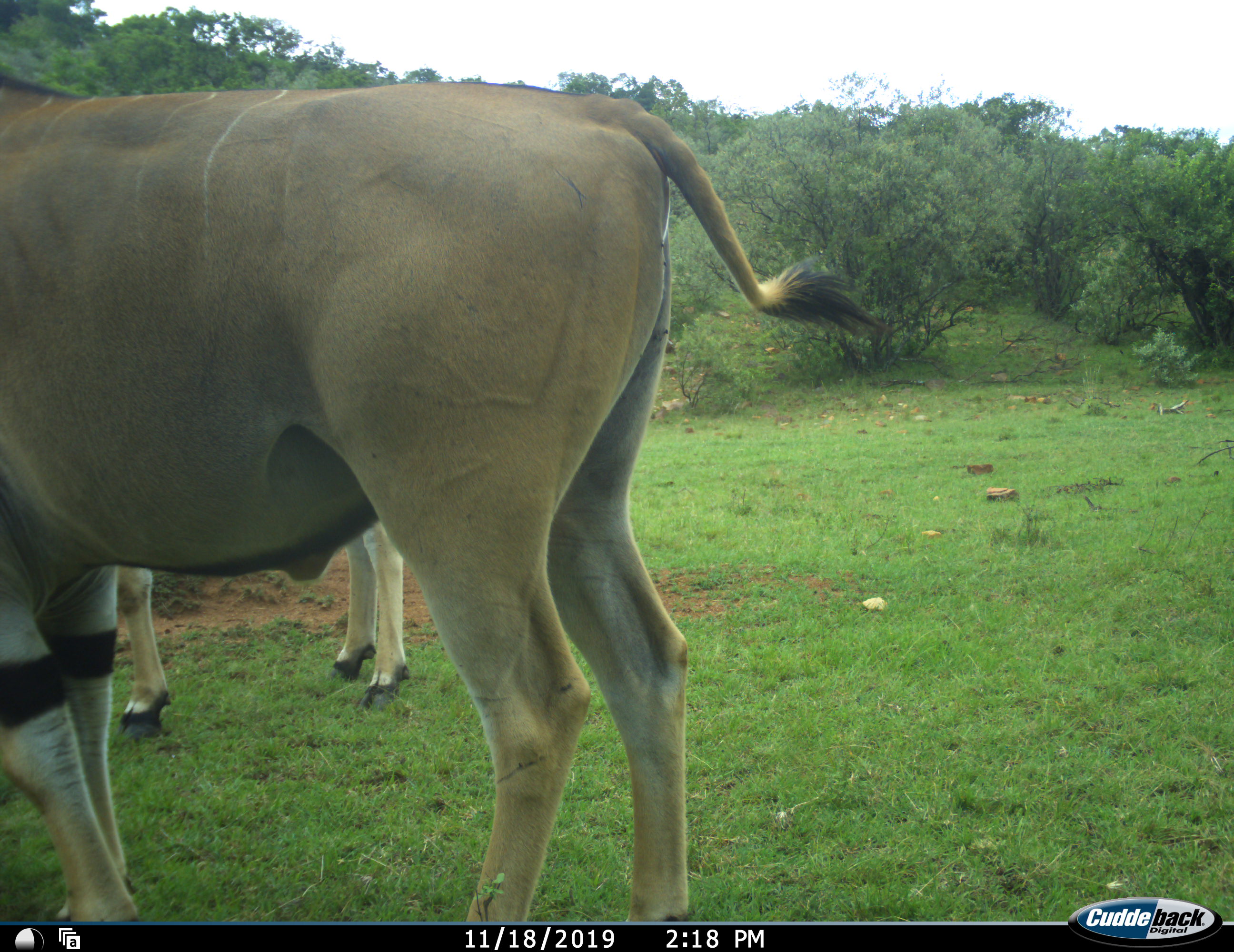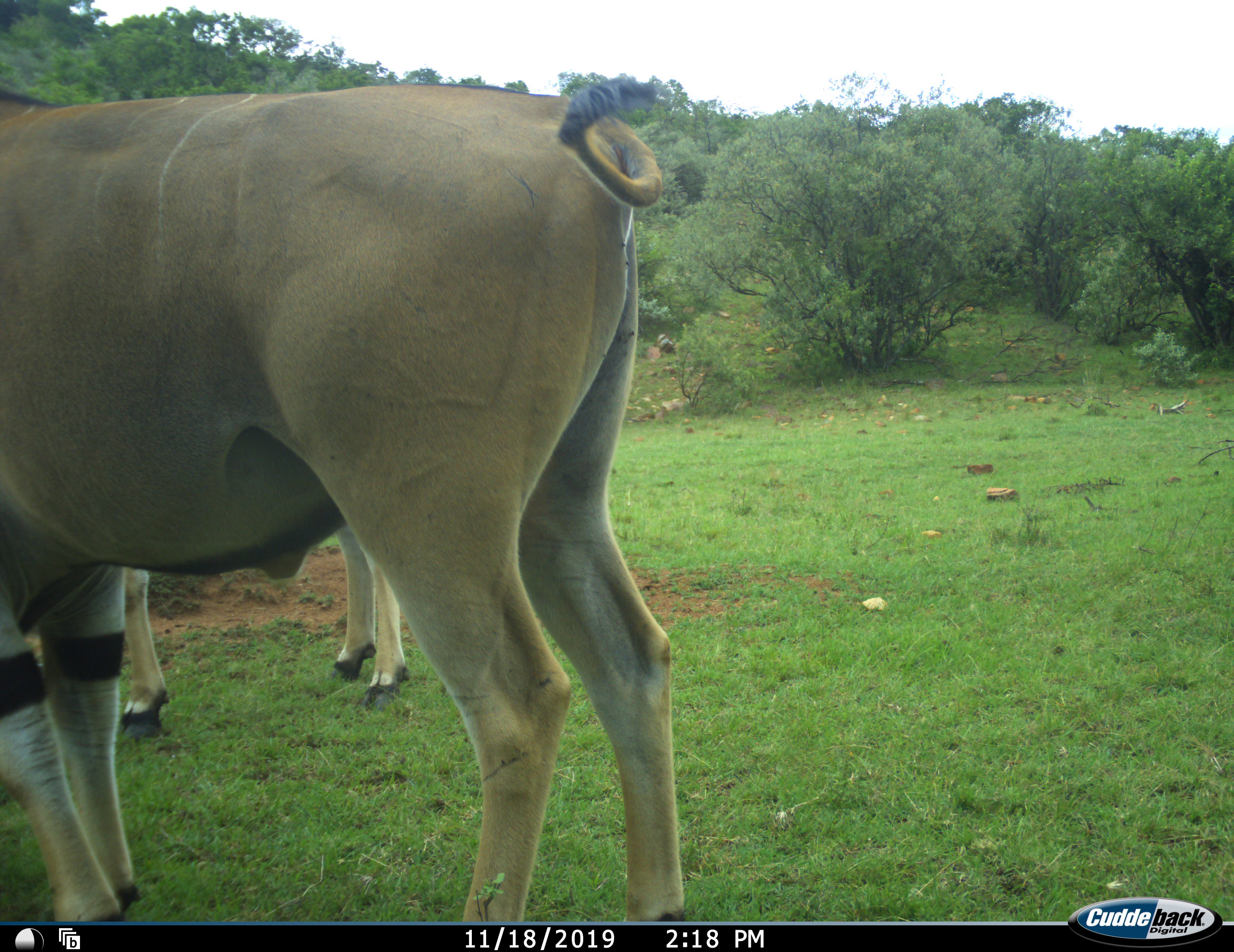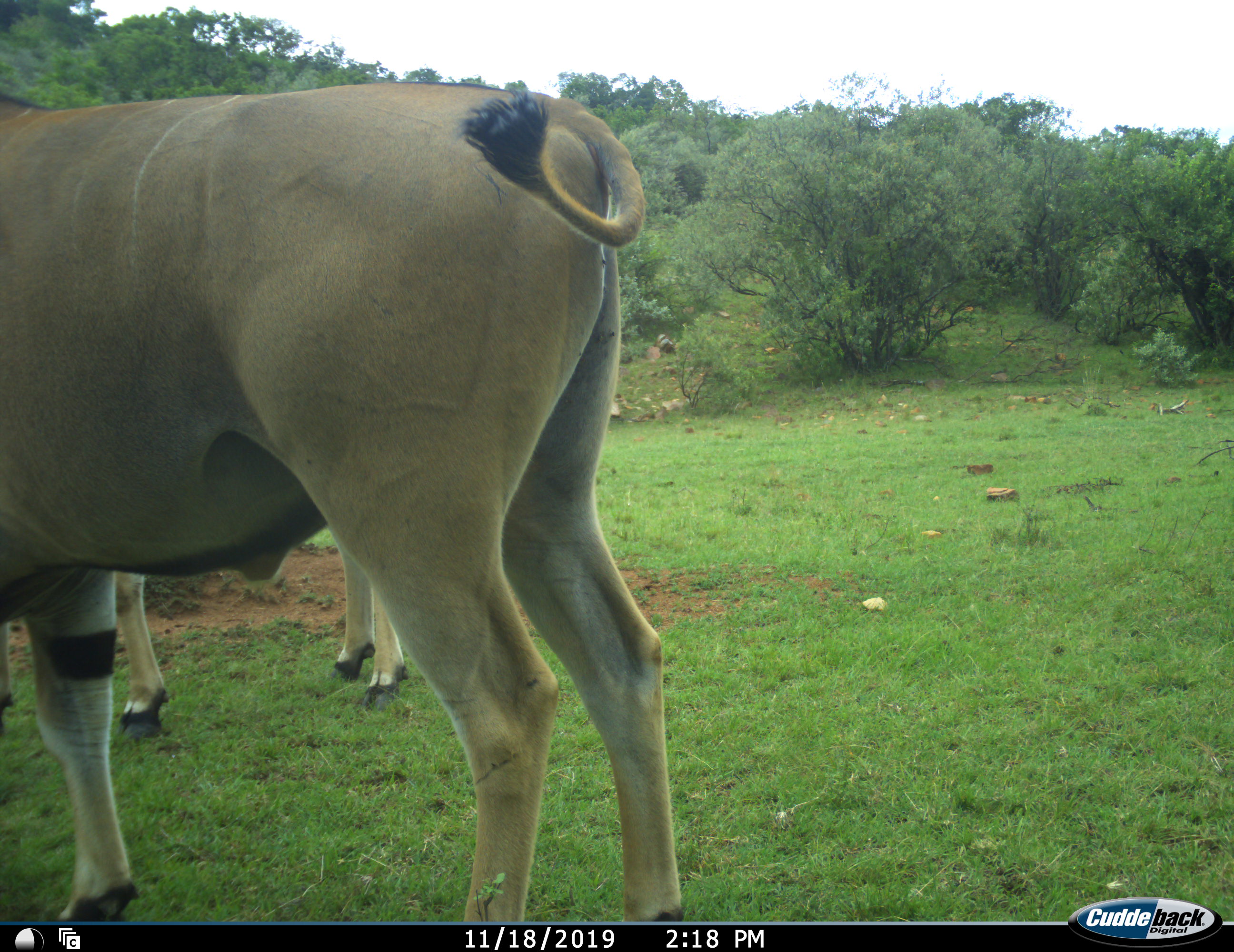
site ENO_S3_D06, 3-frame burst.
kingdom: Animalia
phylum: Chordata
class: Mammalia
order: Artiodactyla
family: Bovidae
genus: Tragelaphus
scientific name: Tragelaphus oryx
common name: eland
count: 2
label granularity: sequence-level